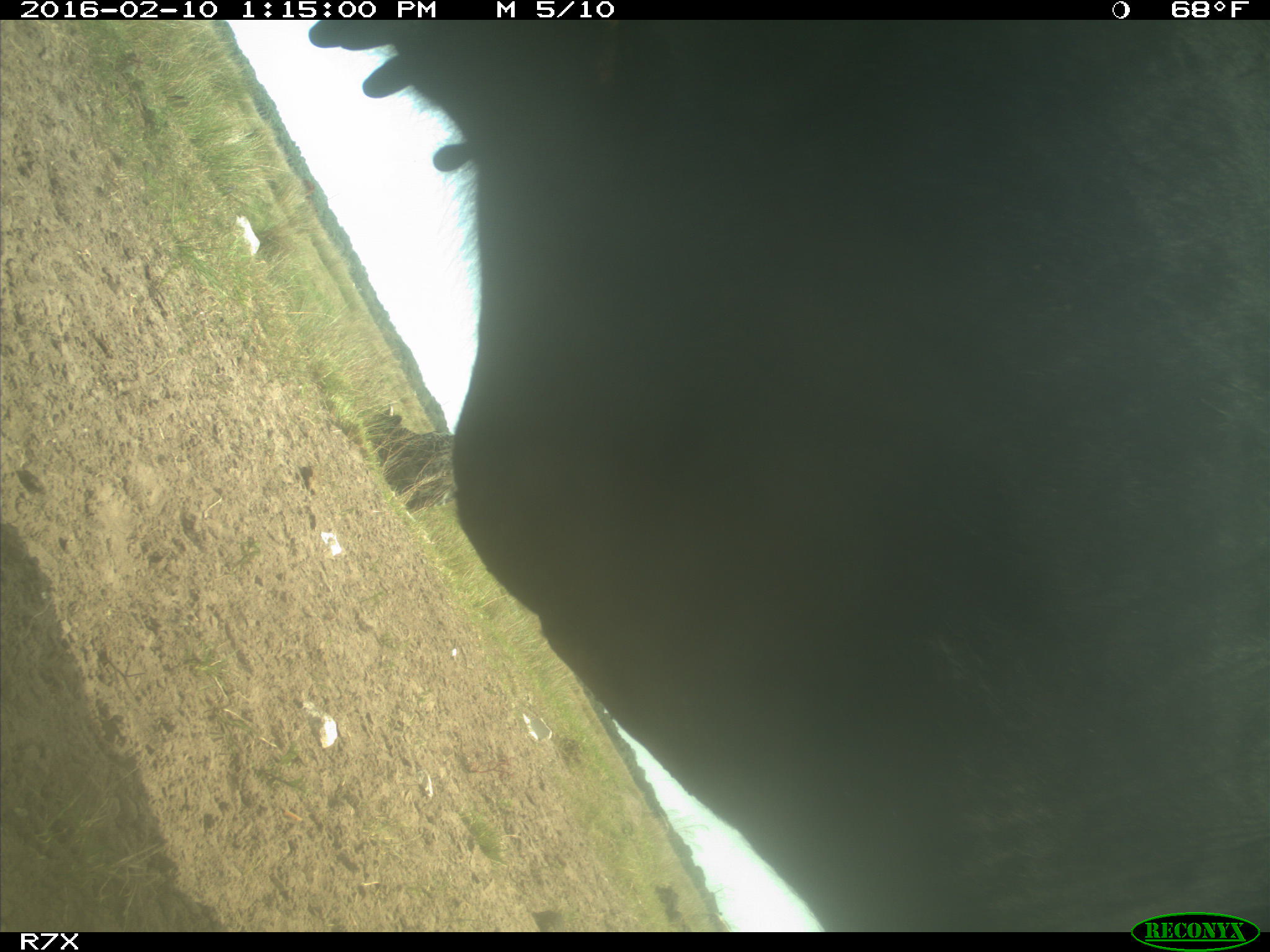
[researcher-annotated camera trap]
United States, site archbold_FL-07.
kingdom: Animalia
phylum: Chordata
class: Mammalia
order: Artiodactyla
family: Bovidae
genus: Bos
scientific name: Bos taurus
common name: domestic cow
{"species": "Bos taurus (domestic cow)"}